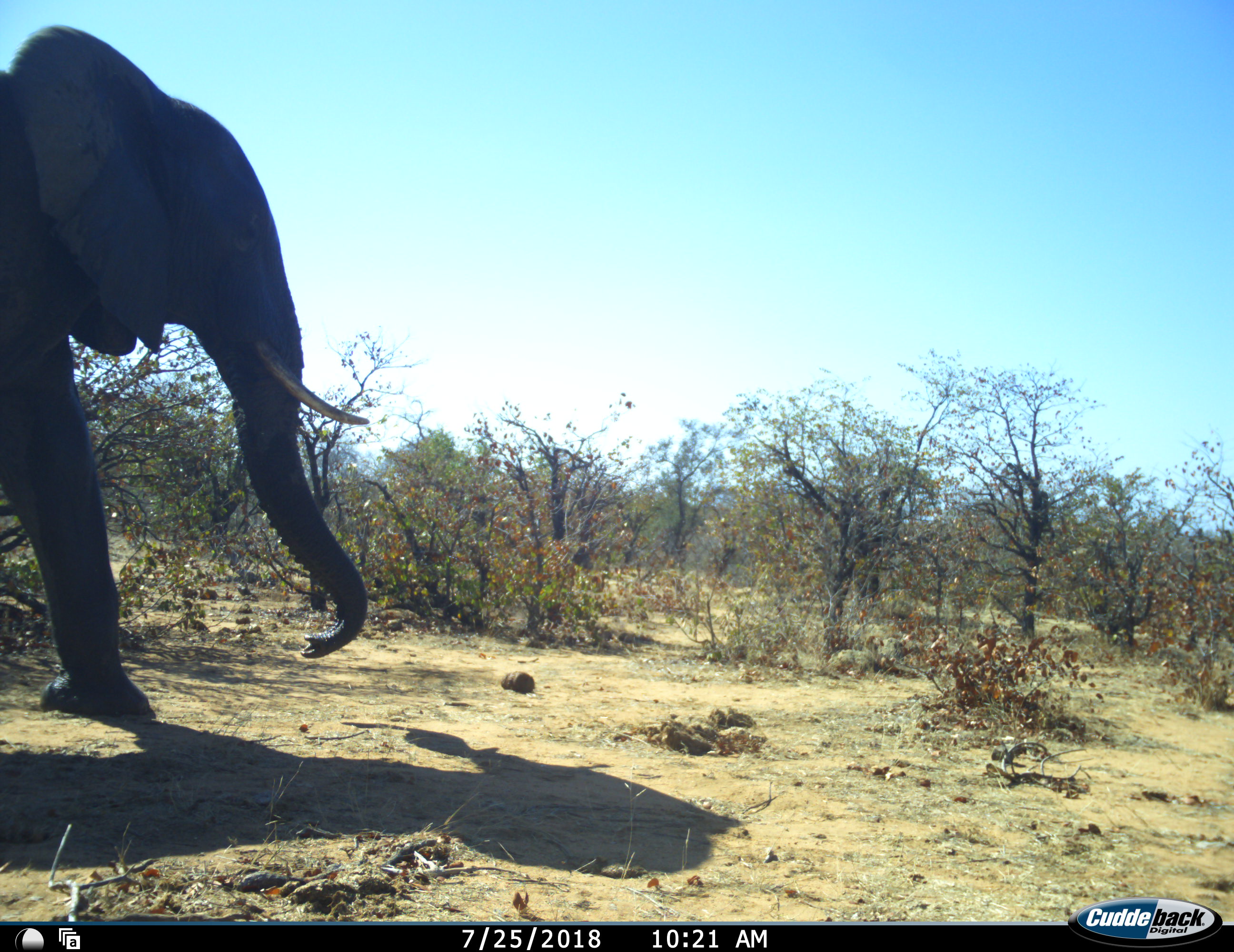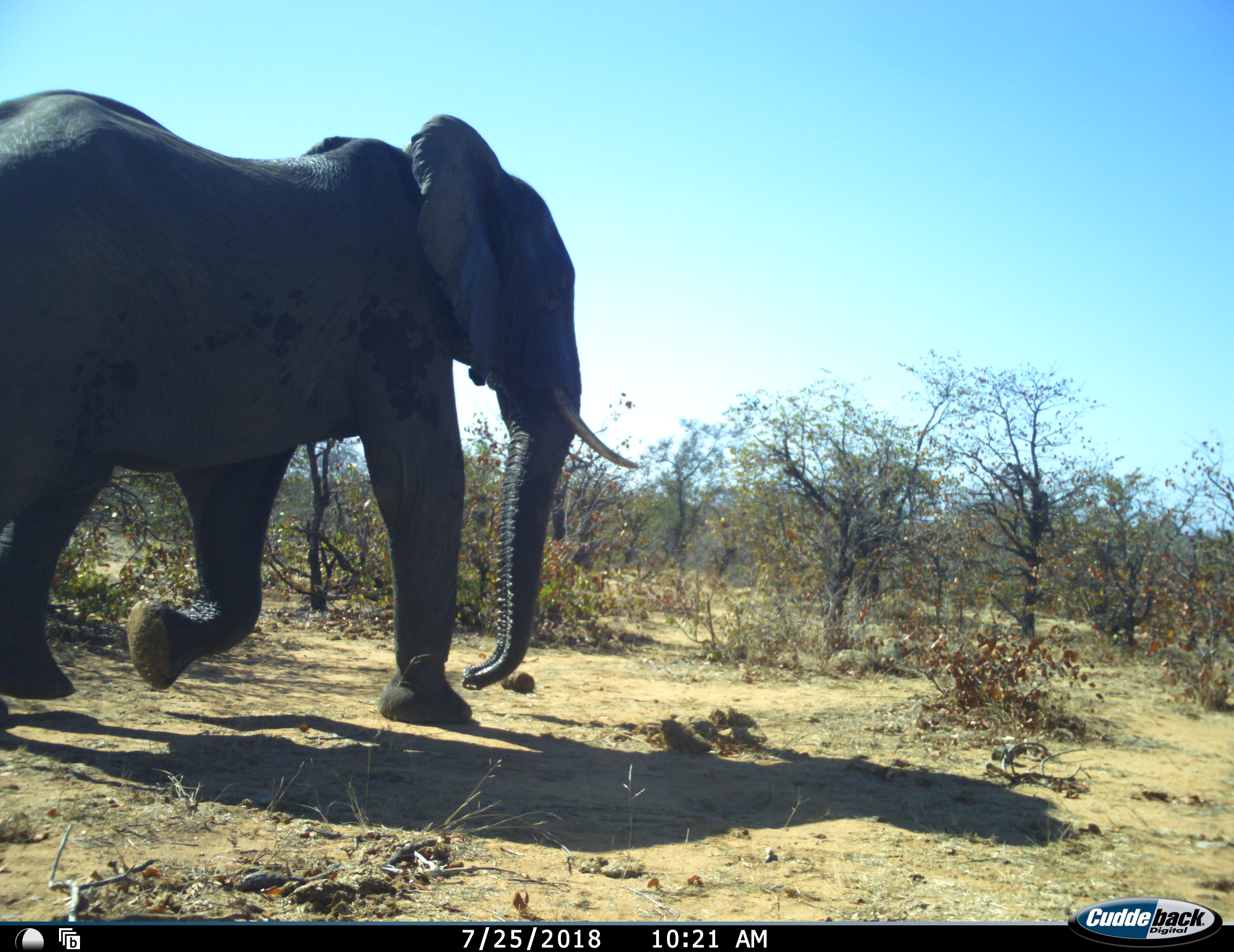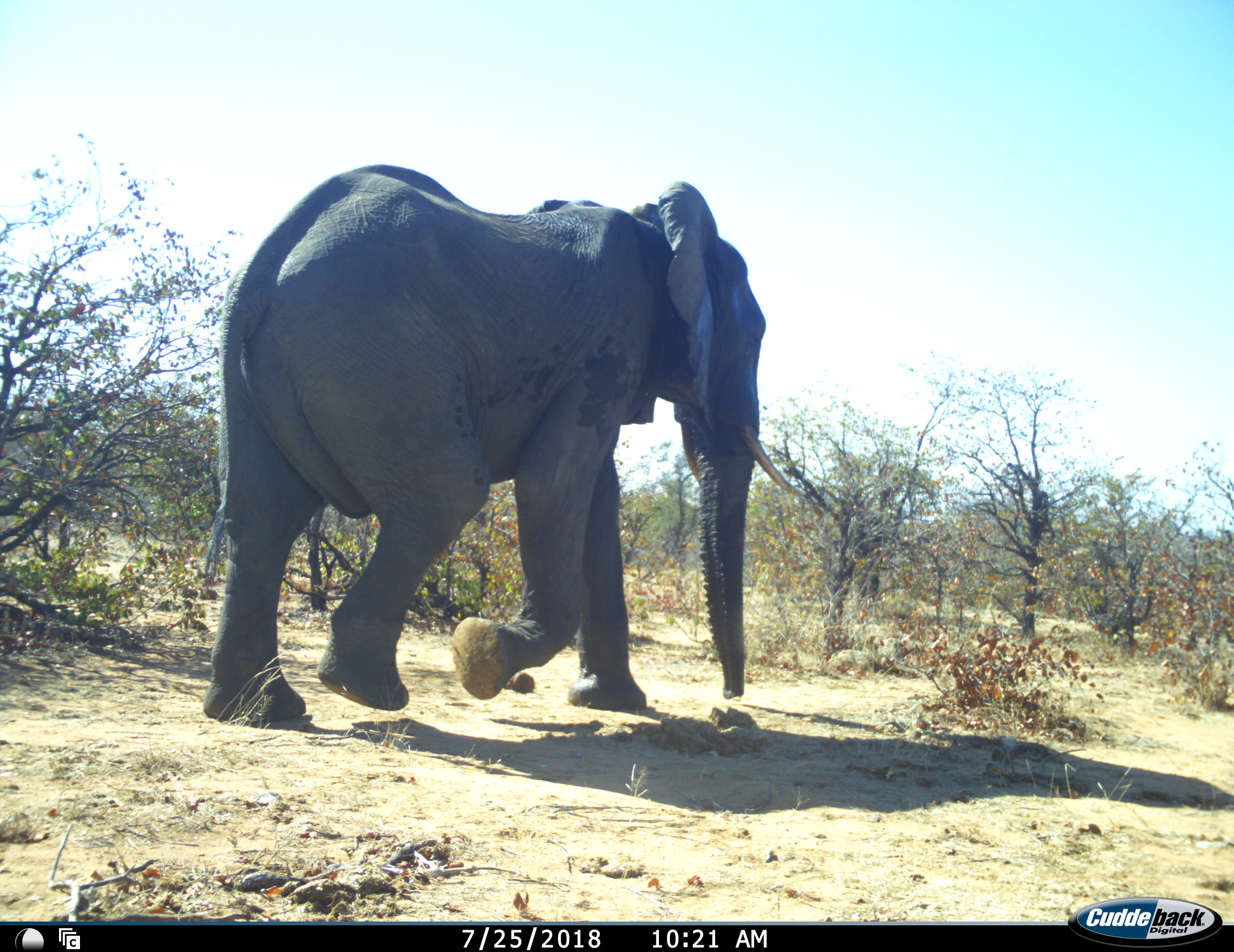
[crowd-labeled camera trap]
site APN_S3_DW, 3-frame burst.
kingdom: Animalia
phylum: Chordata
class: Mammalia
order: Proboscidea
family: Elephantidae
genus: Loxodonta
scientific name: Loxodonta africana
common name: african bush elephant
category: elephant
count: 1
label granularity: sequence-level